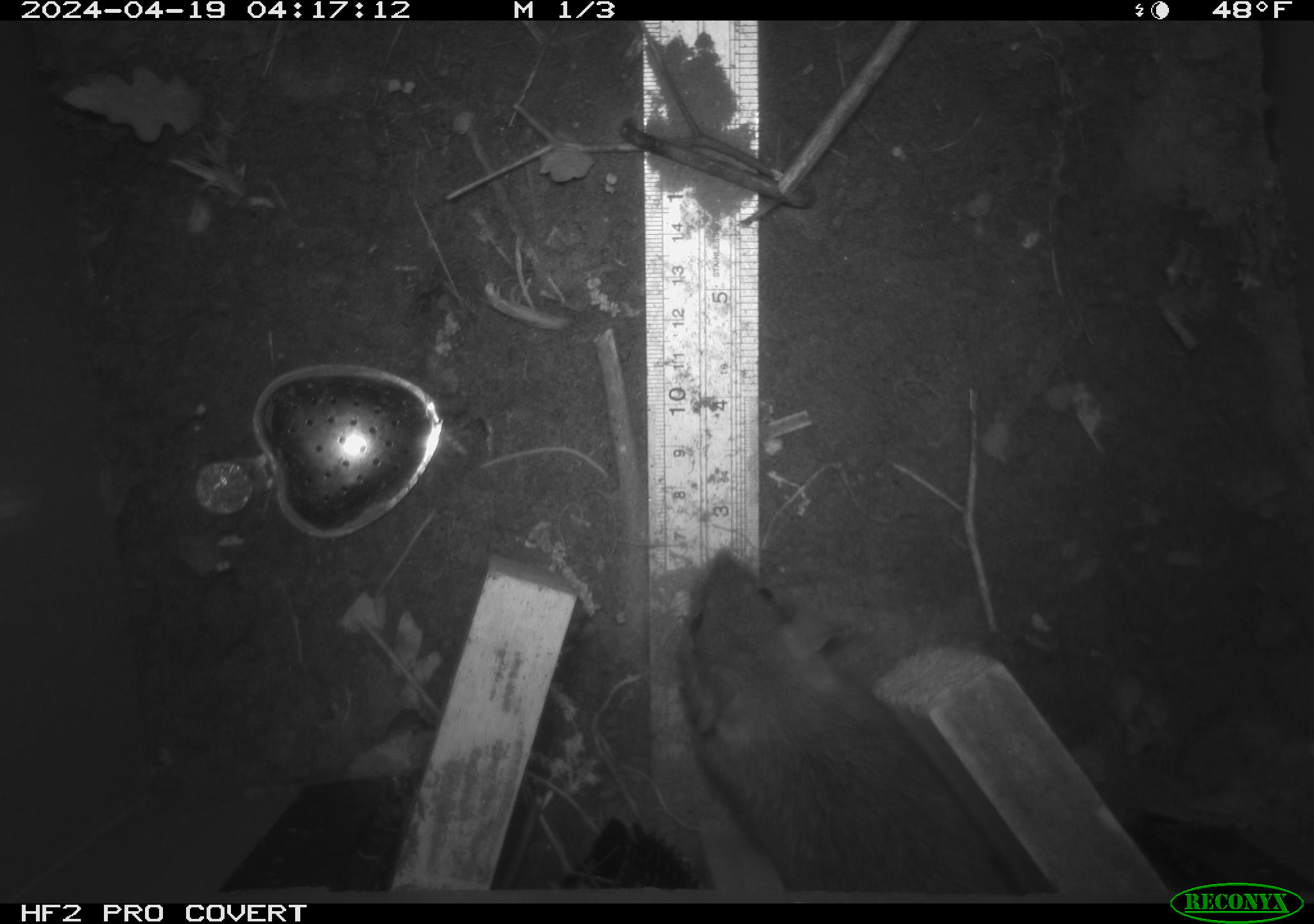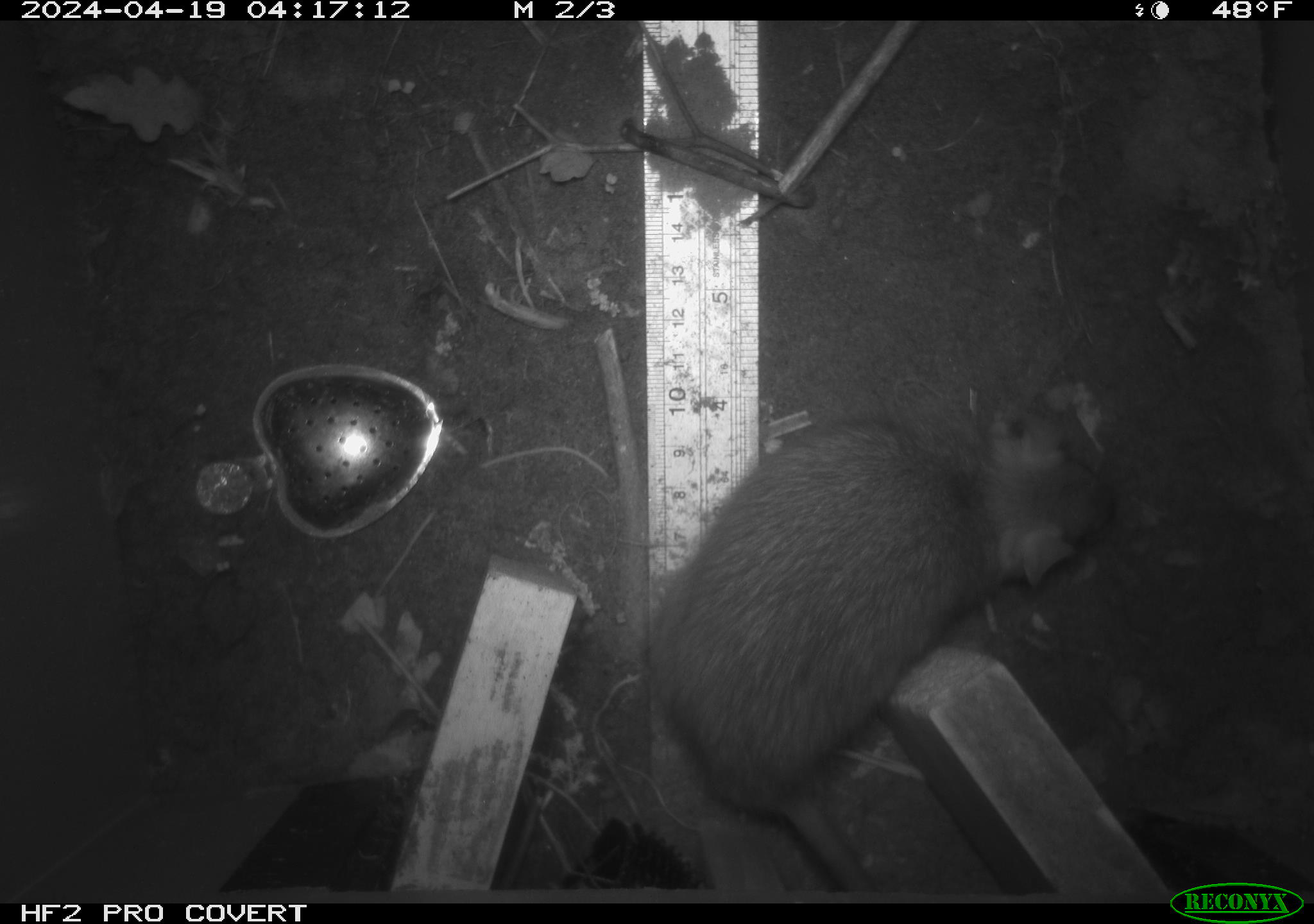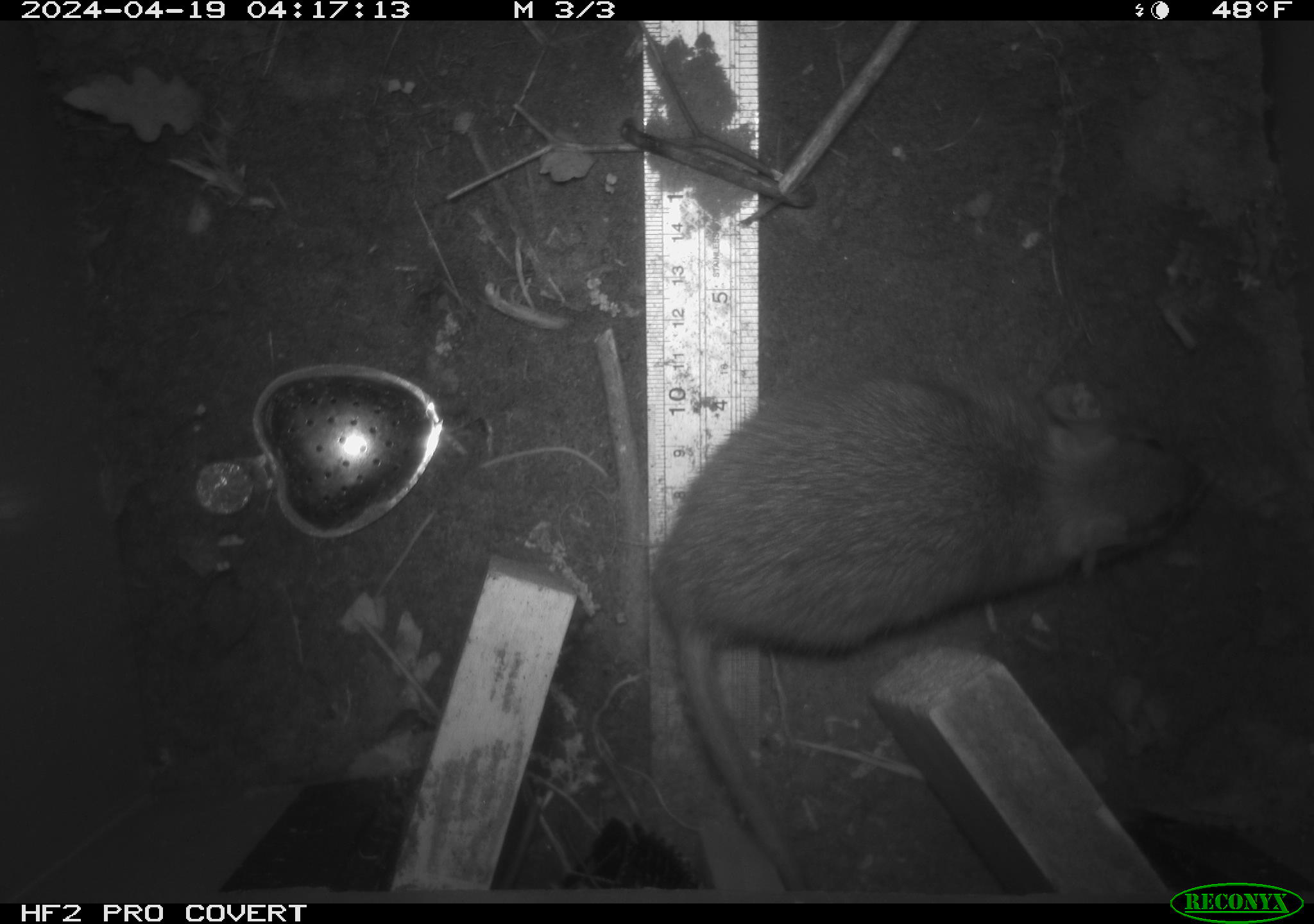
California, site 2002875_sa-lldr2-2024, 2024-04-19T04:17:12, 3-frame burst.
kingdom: Animalia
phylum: Chordata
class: Mammalia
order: Rodentia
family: Muridae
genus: Rattus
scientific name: Rattus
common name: rat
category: rattus species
Rattus species (rat) (Rattus).